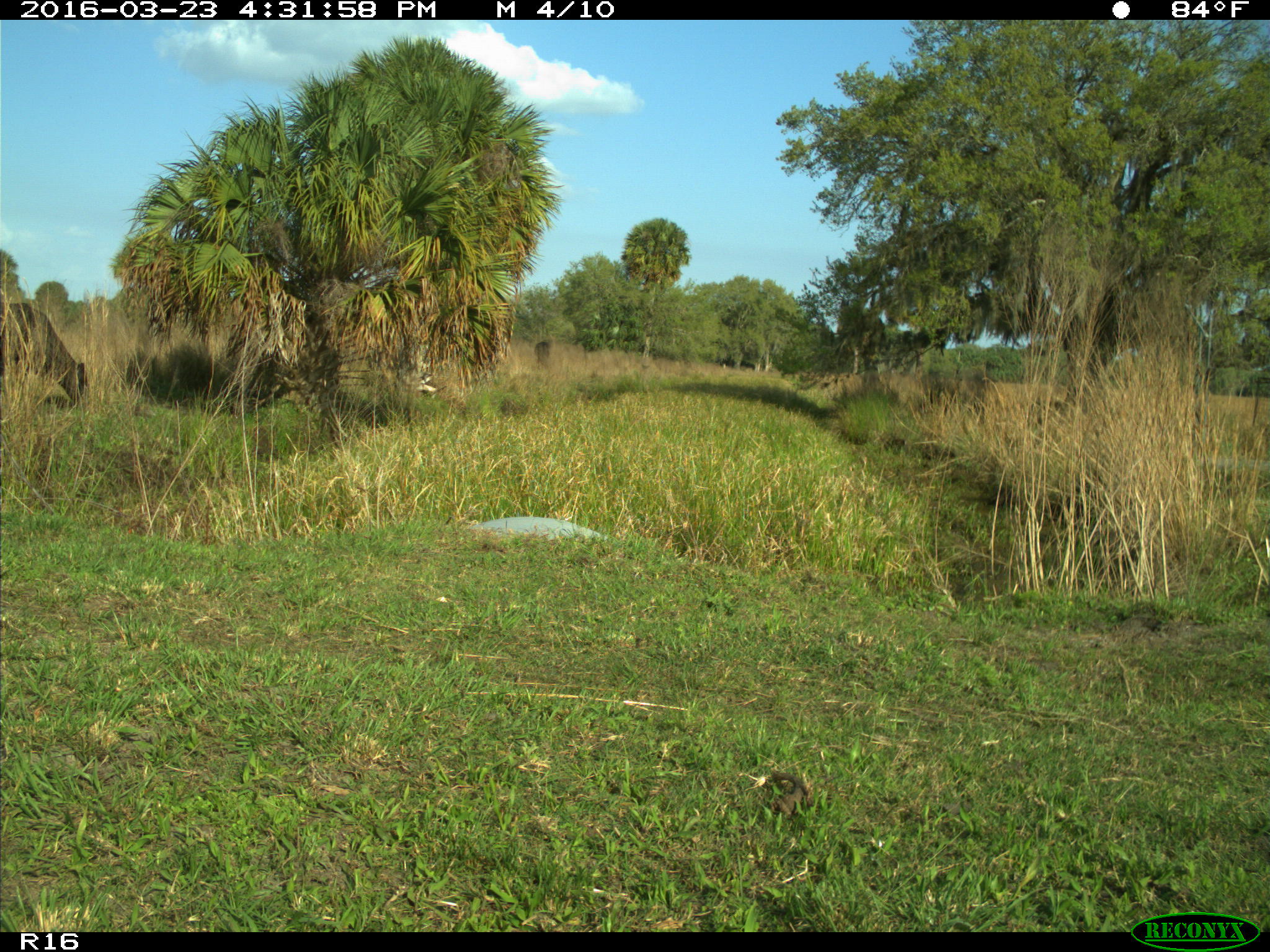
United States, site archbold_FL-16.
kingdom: Animalia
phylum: Chordata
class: Mammalia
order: Artiodactyla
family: Bovidae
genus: Bos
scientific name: Bos taurus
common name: domestic cow